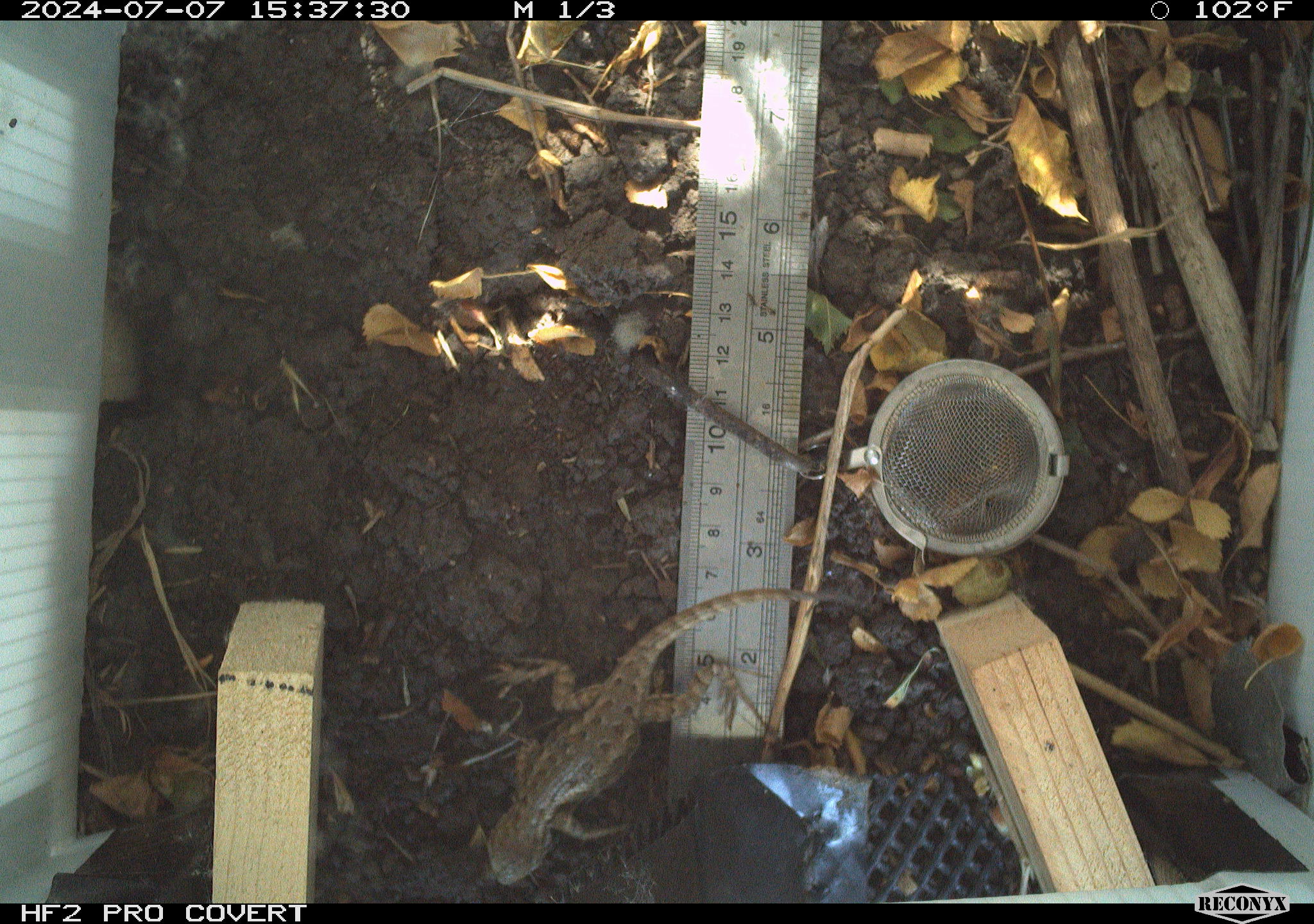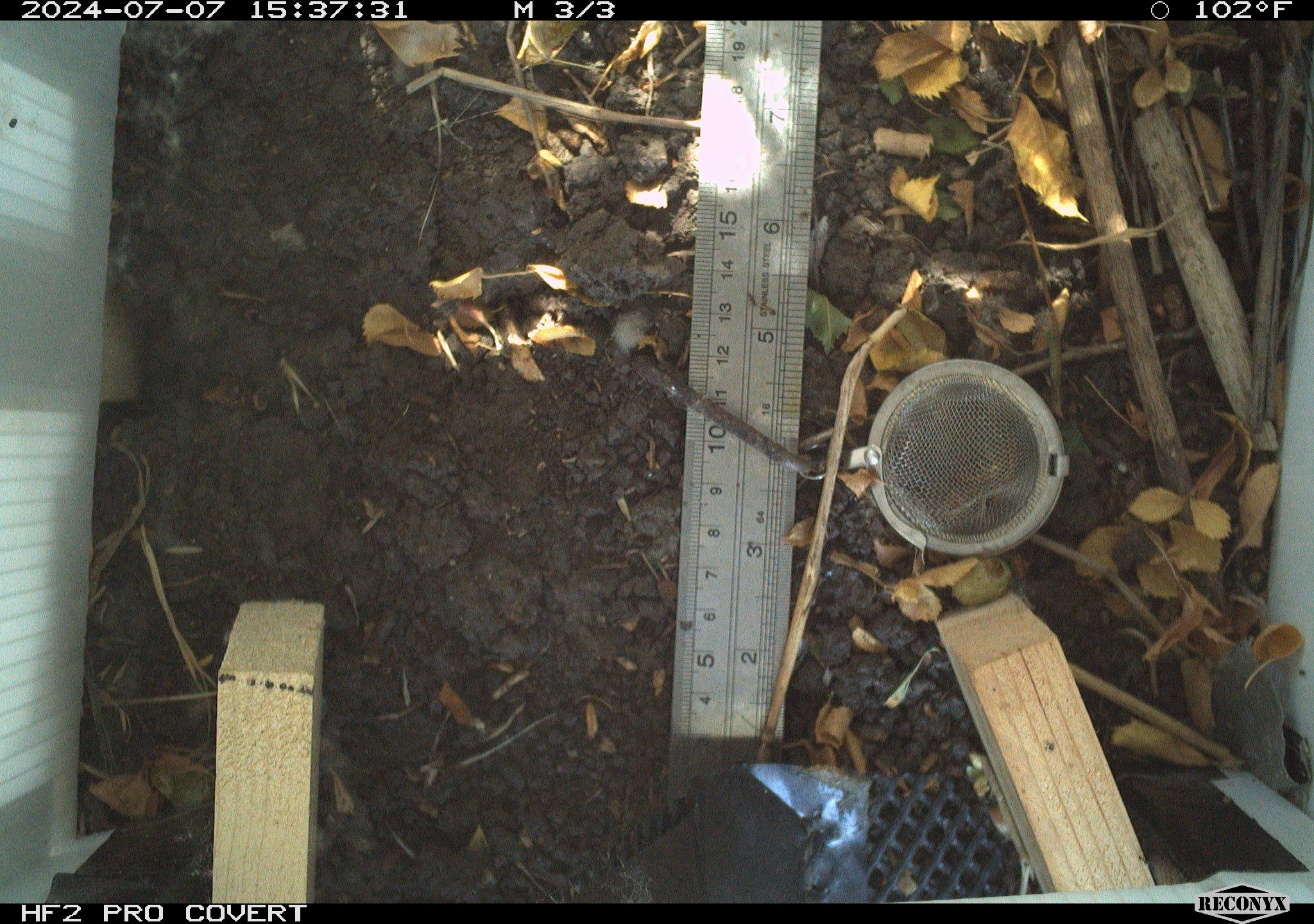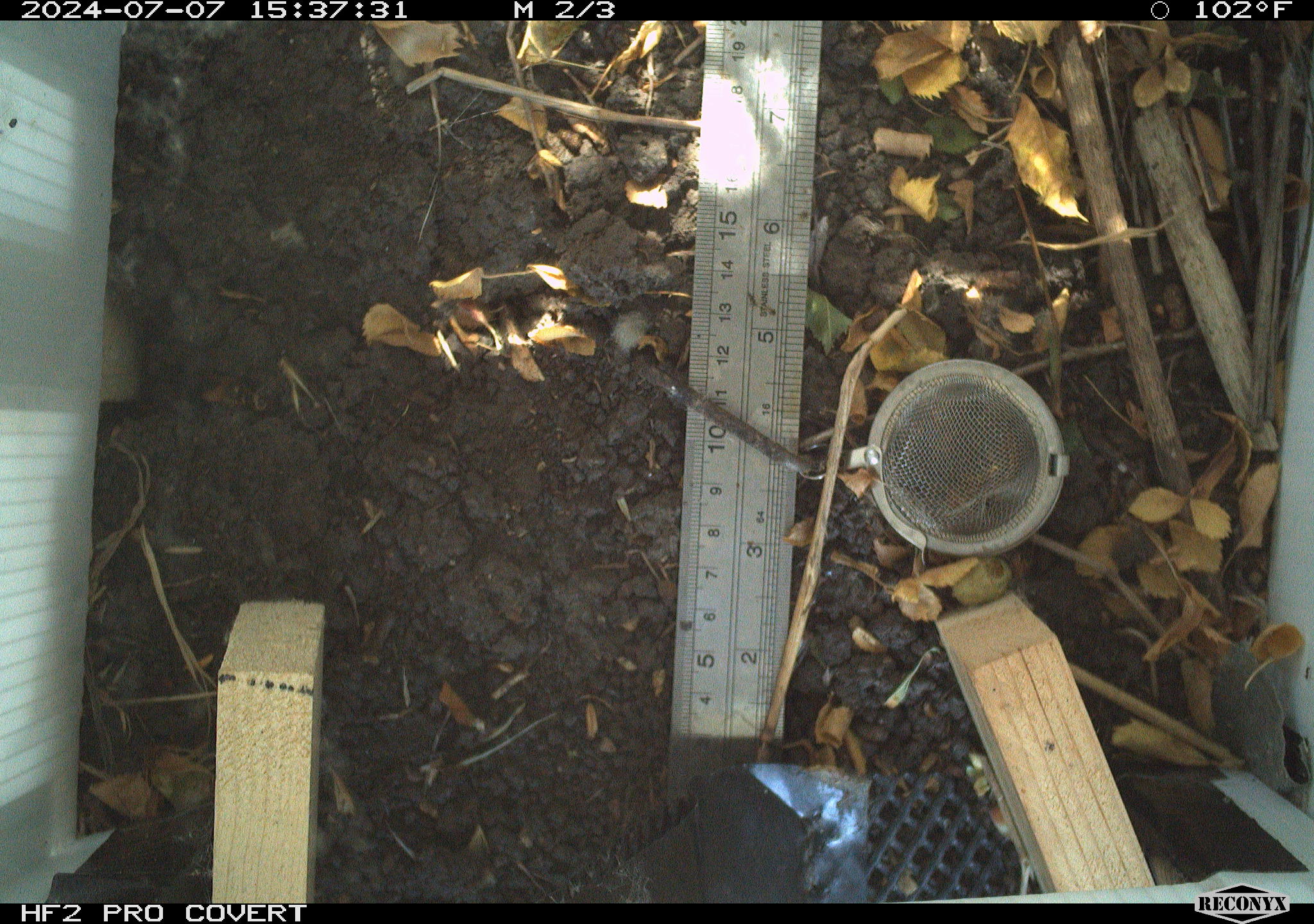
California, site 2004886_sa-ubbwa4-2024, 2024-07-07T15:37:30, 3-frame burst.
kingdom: Animalia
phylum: Chordata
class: Reptilia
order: Squamata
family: Phrynosomatidae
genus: Sceloporus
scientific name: Sceloporus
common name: spiny lizards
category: sceloporus species